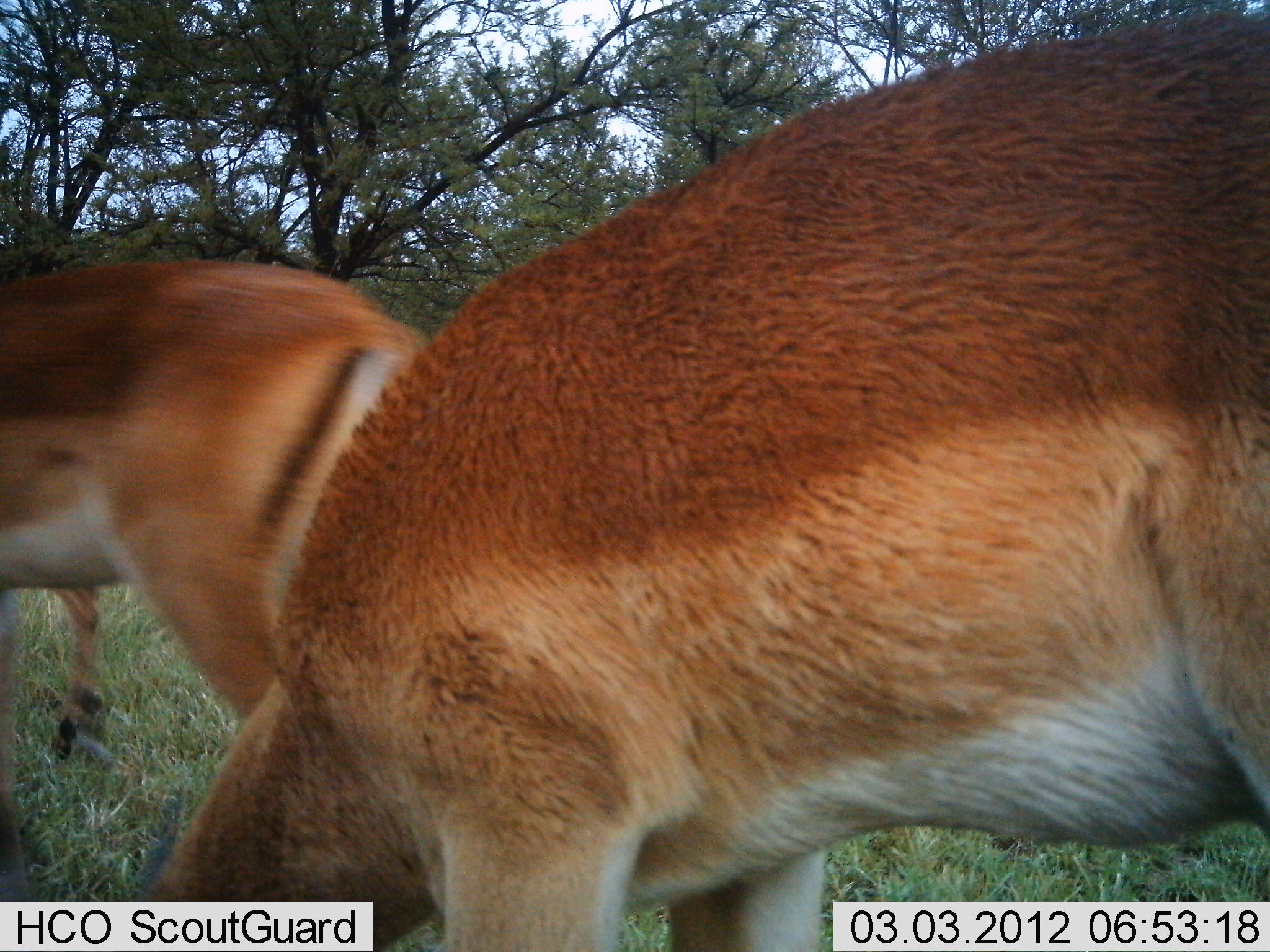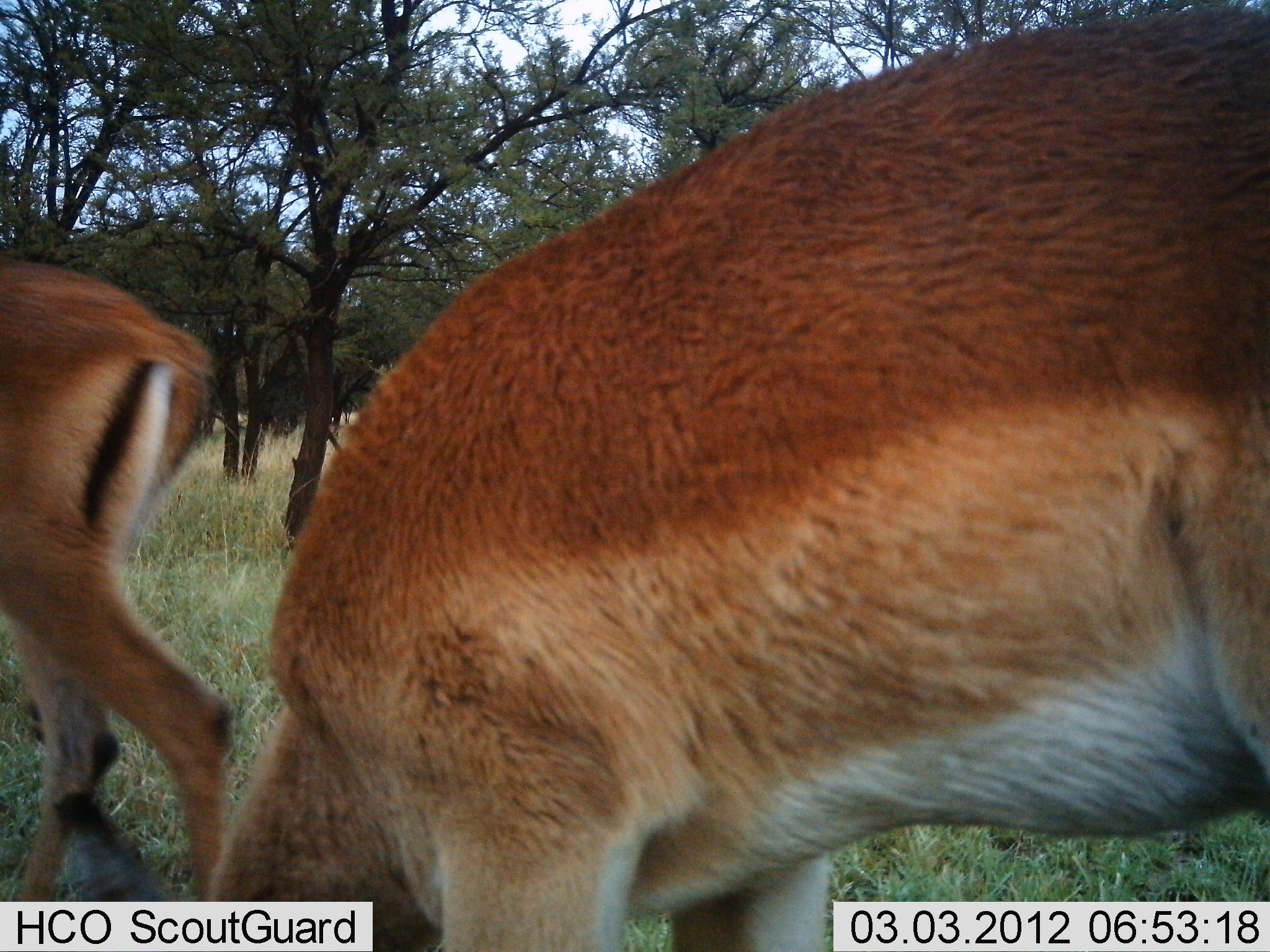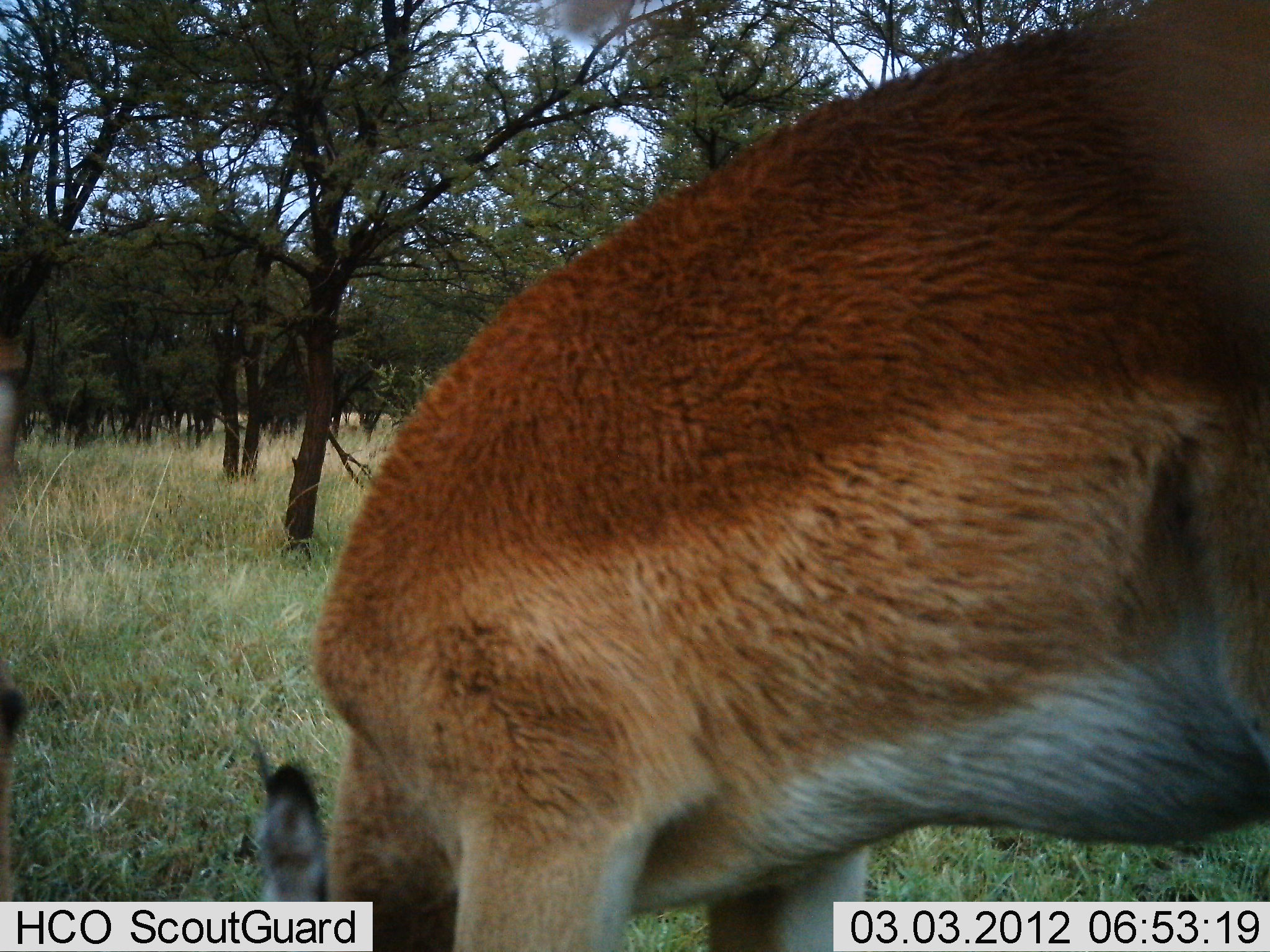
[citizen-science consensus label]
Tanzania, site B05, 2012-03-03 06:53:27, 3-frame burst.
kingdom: Animalia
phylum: Chordata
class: Mammalia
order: Artiodactyla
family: Bovidae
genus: Aepyceros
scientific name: Aepyceros melampus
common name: impala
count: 2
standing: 20%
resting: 0%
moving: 87%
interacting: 0%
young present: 0%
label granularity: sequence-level